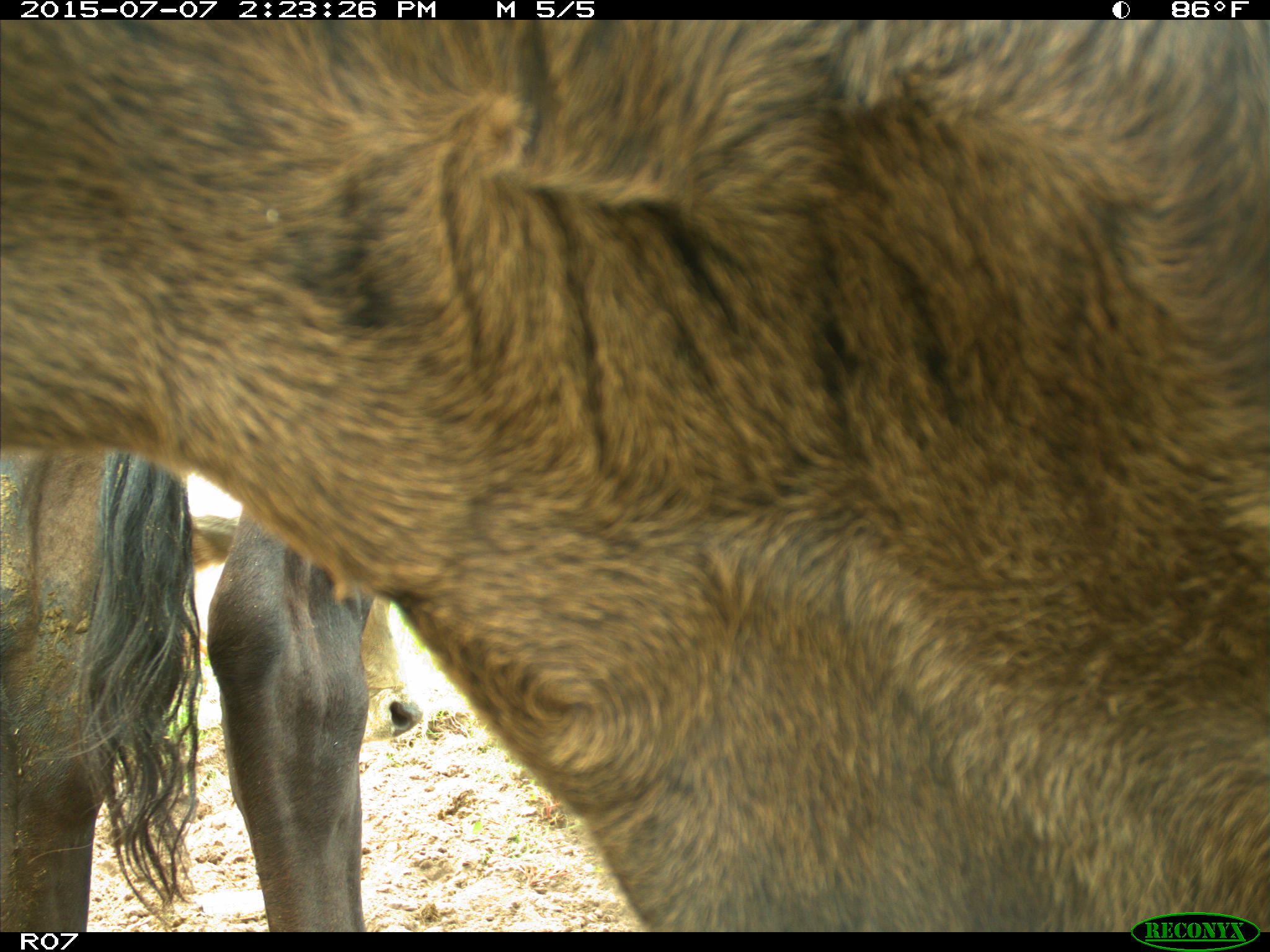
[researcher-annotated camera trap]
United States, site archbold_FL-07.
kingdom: Animalia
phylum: Chordata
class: Mammalia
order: Artiodactyla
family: Bovidae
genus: Bos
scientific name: Bos taurus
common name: domestic cow